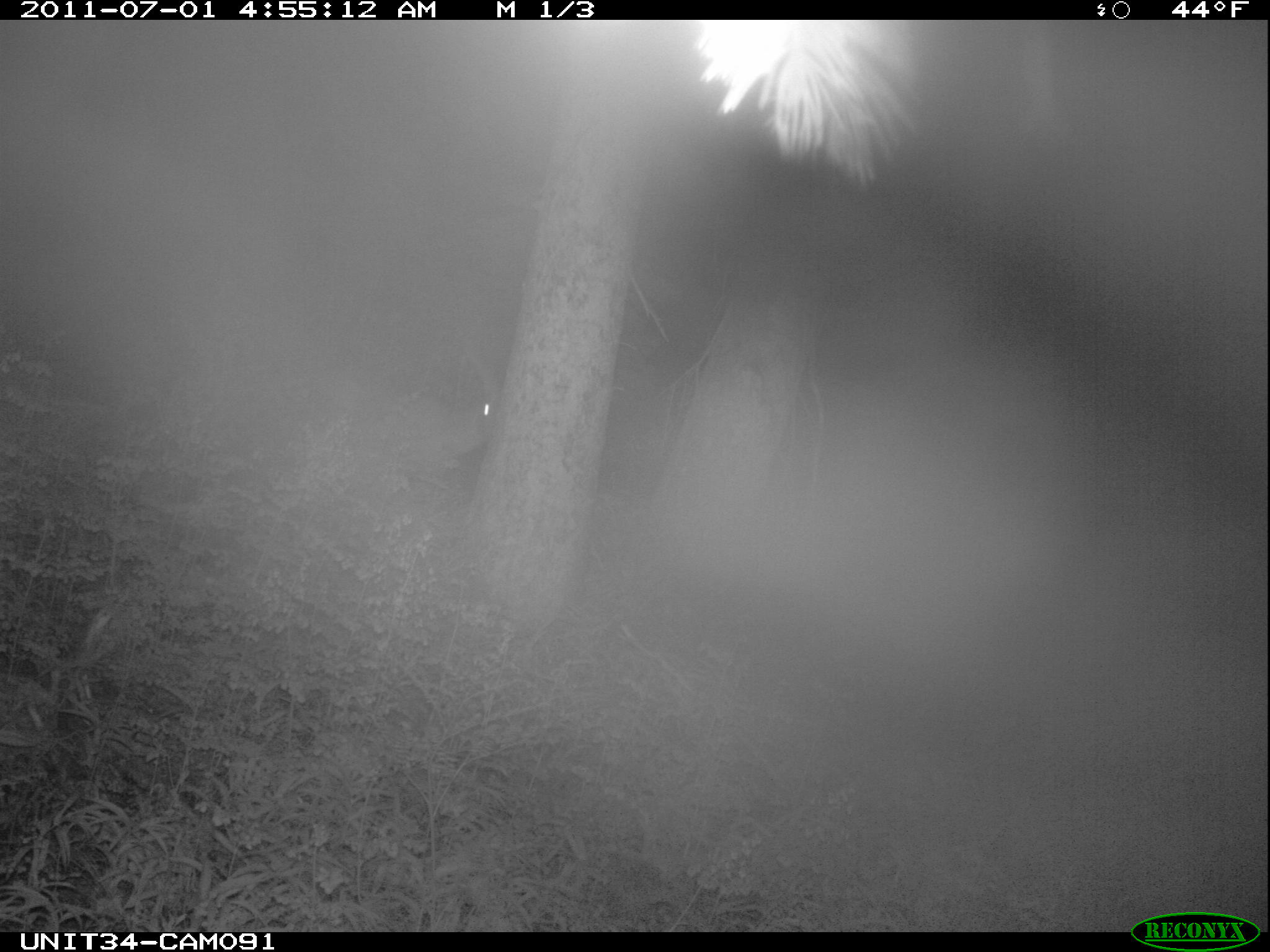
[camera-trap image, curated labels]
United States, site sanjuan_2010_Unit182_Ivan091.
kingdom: Animalia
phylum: Chordata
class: Mammalia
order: Artiodactyla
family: Cervidae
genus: Odocoileus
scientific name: Odocoileus hemionus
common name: mule deer